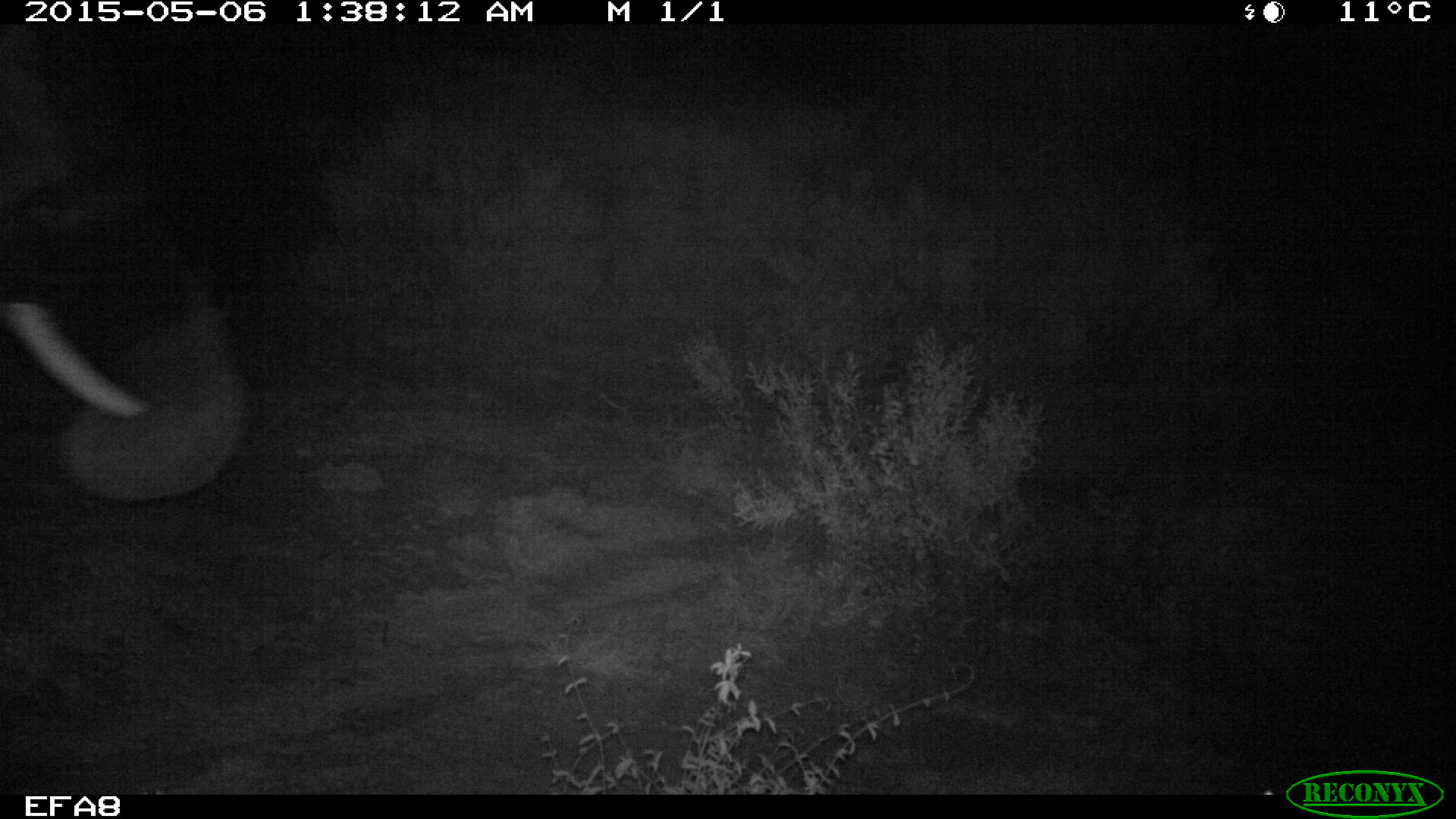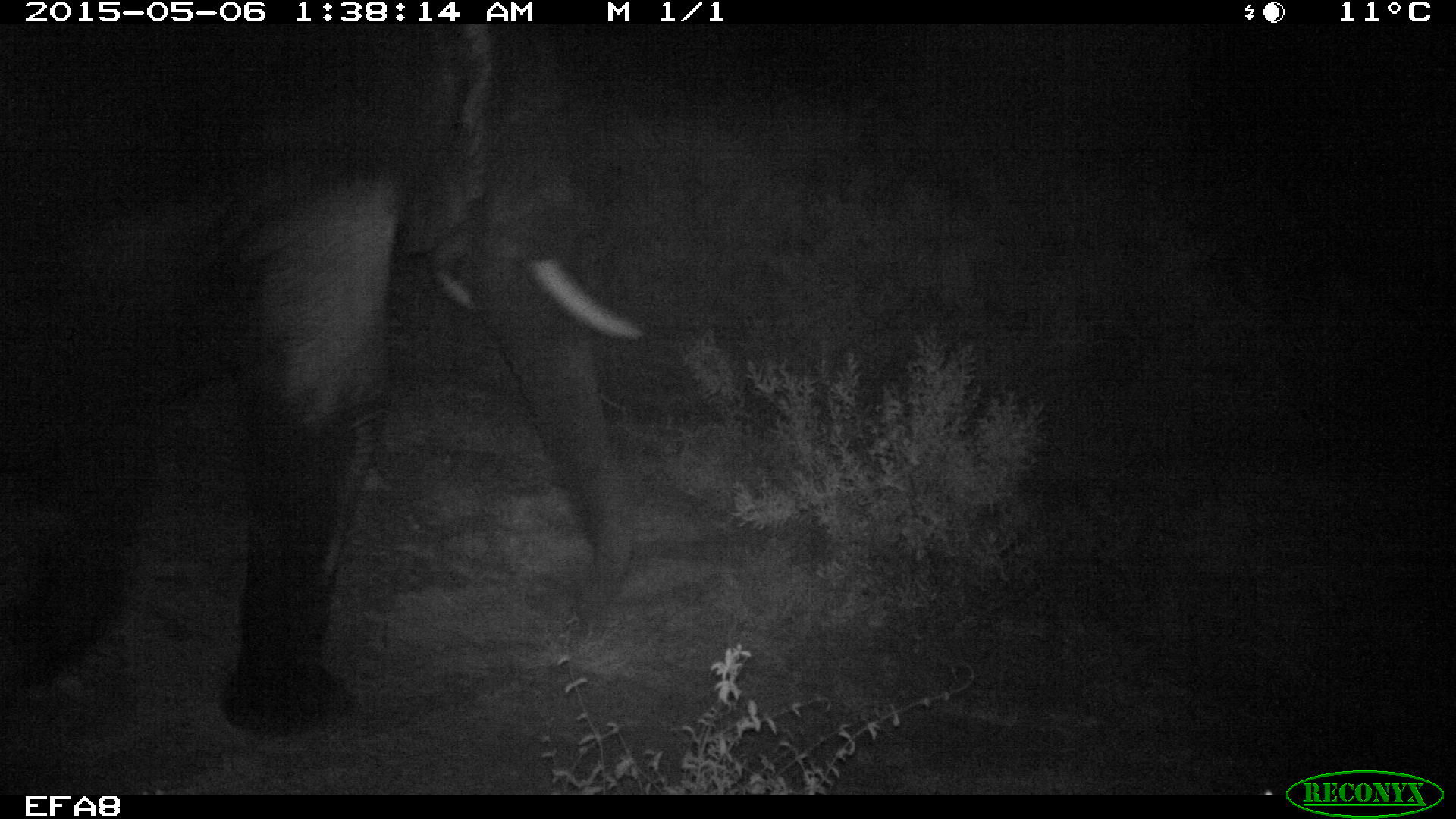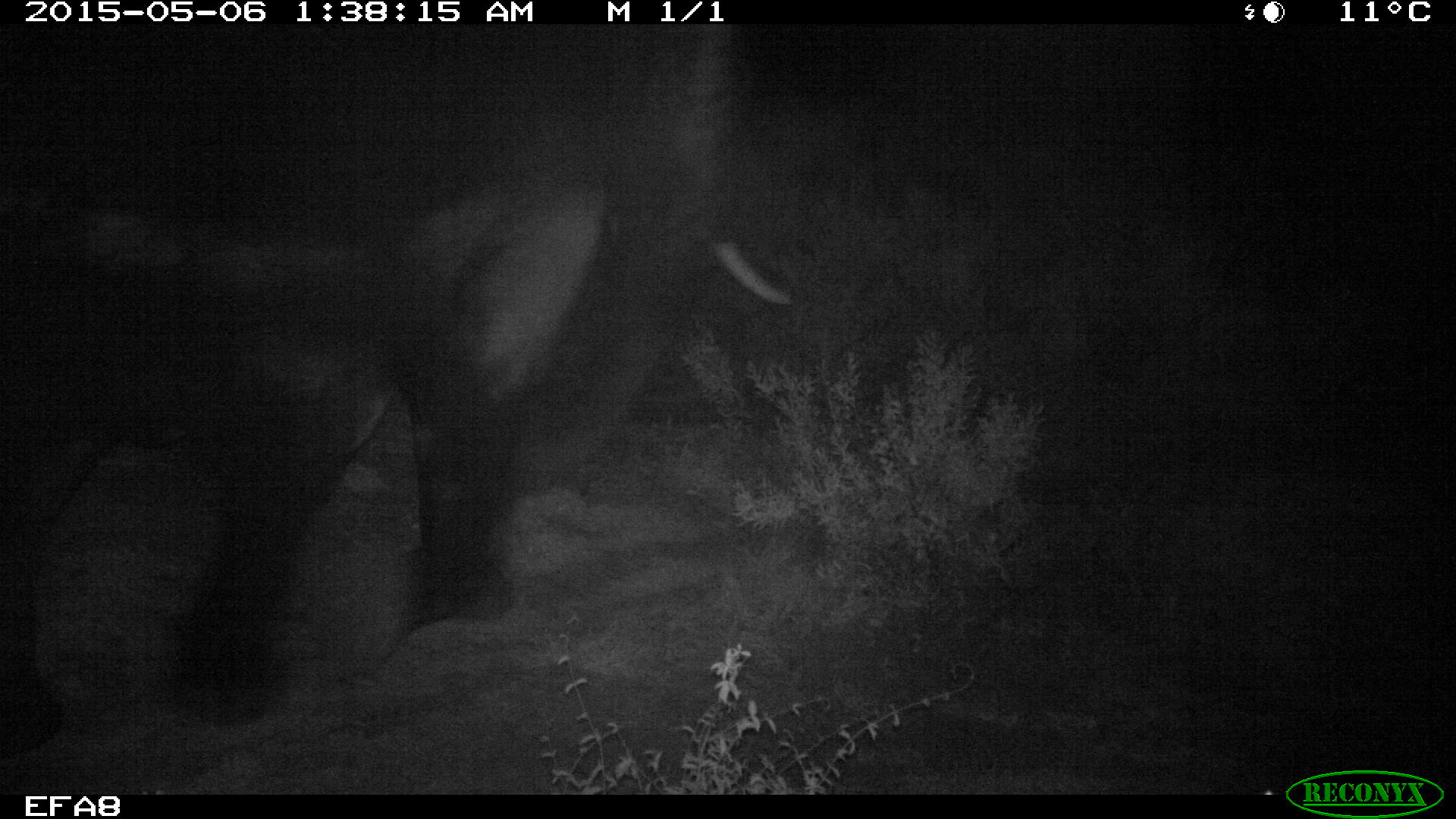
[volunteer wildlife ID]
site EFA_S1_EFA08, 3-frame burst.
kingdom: Animalia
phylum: Chordata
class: Mammalia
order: Proboscidea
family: Elephantidae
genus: Loxodonta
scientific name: Loxodonta africana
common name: african bush elephant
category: elephant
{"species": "elephant (african bush elephant) (Loxodonta africana)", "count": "1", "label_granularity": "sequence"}